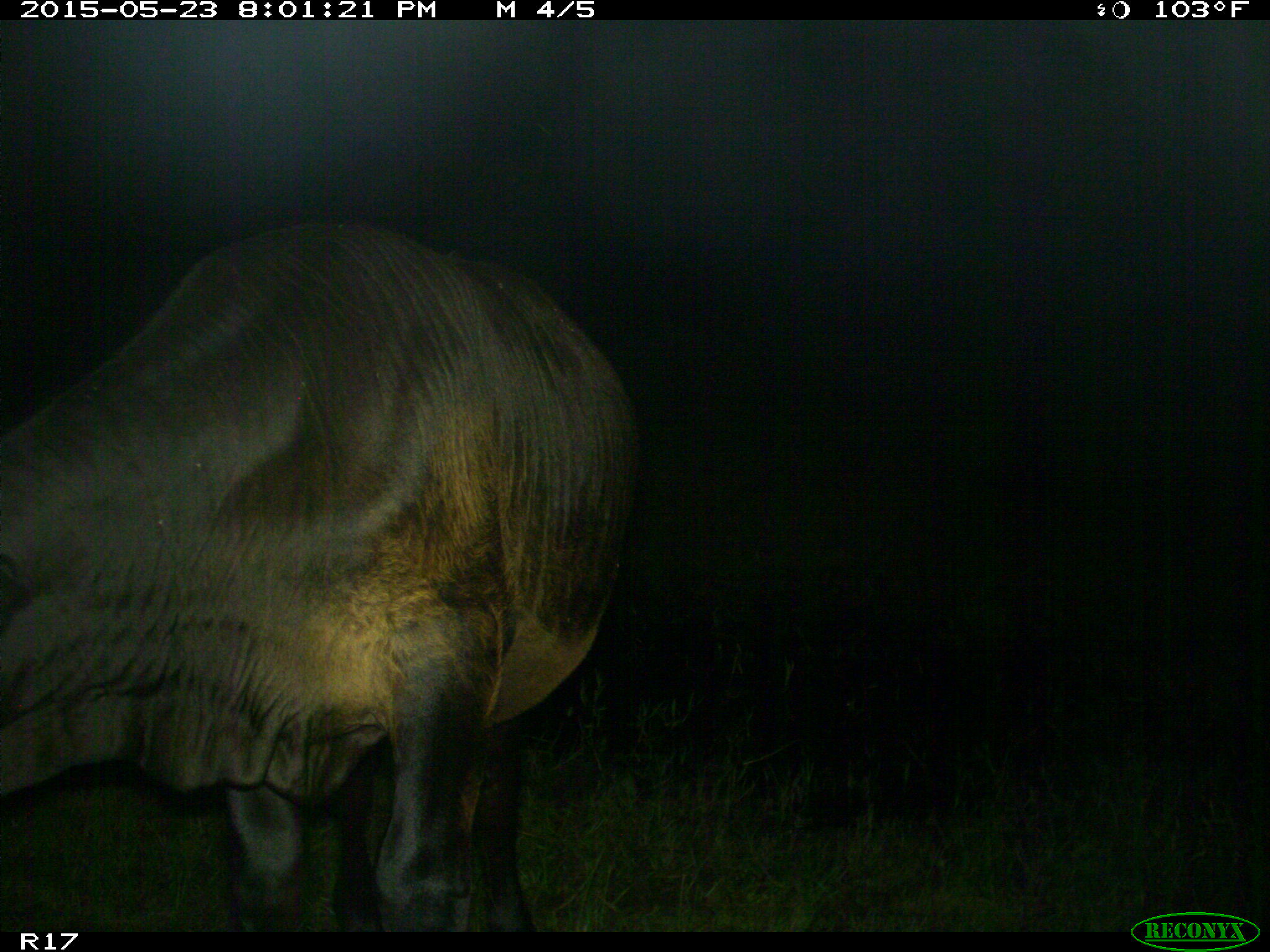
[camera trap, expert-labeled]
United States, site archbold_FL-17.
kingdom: Animalia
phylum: Chordata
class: Mammalia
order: Artiodactyla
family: Bovidae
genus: Bos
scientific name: Bos taurus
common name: domestic cow